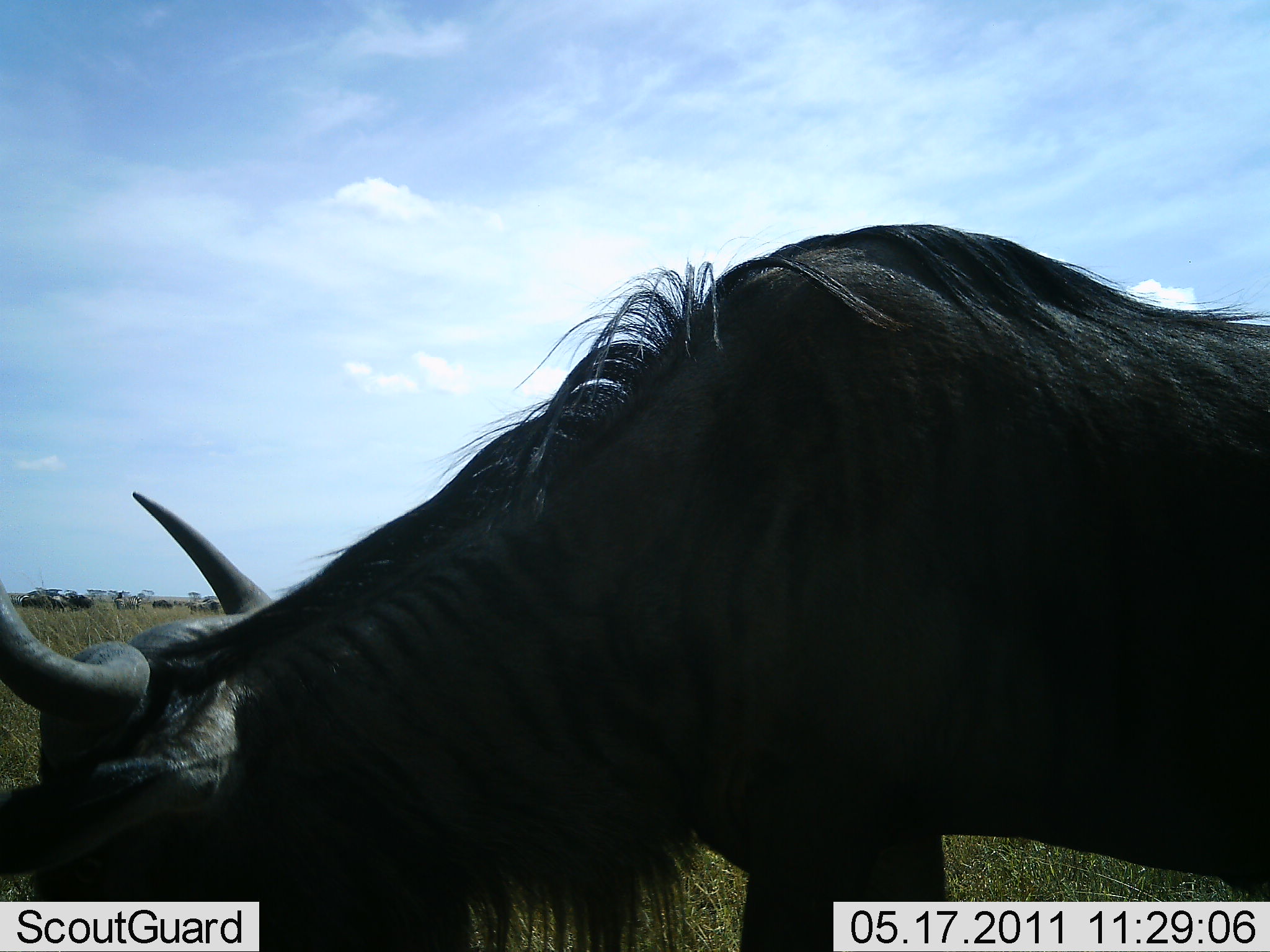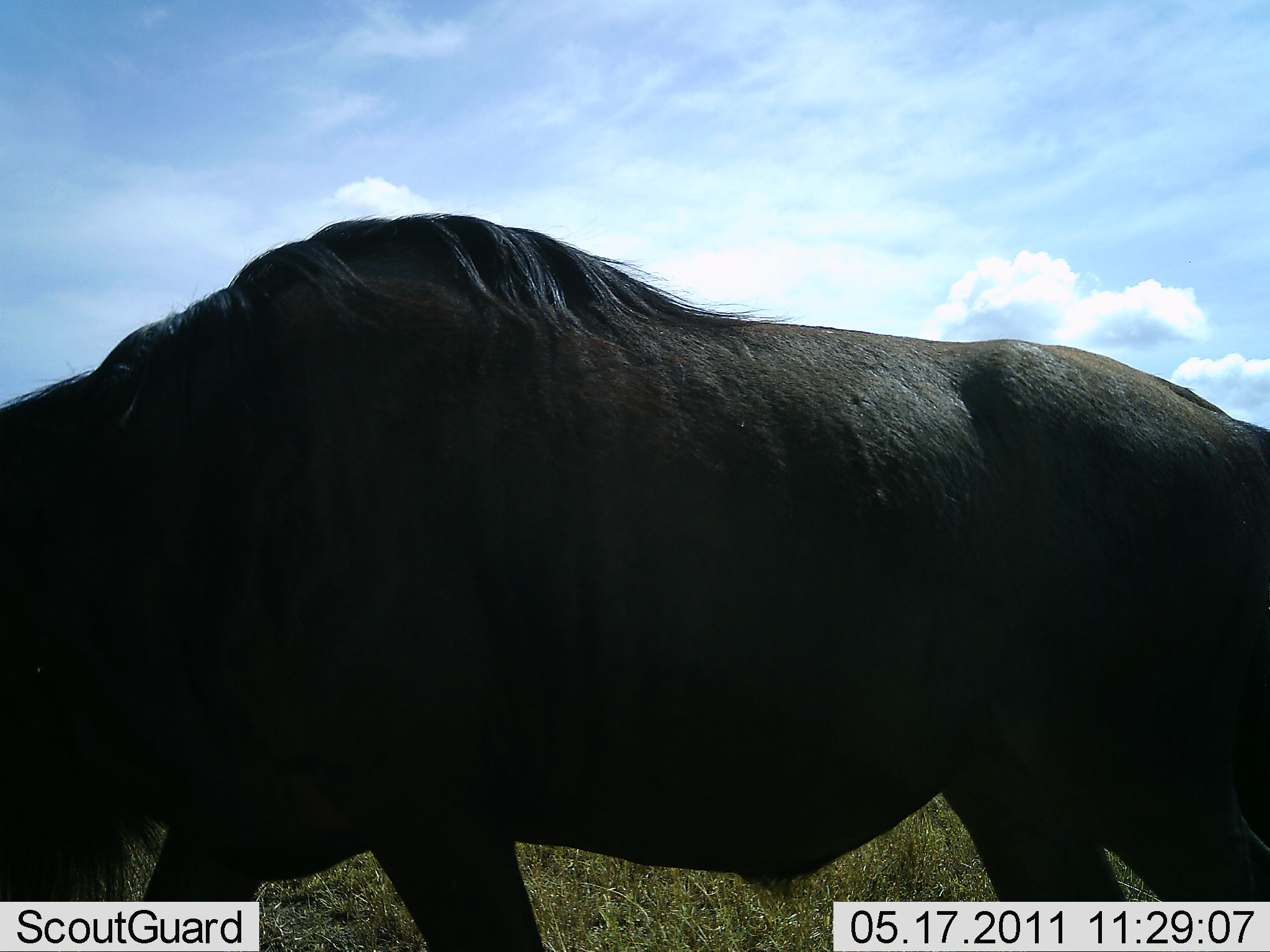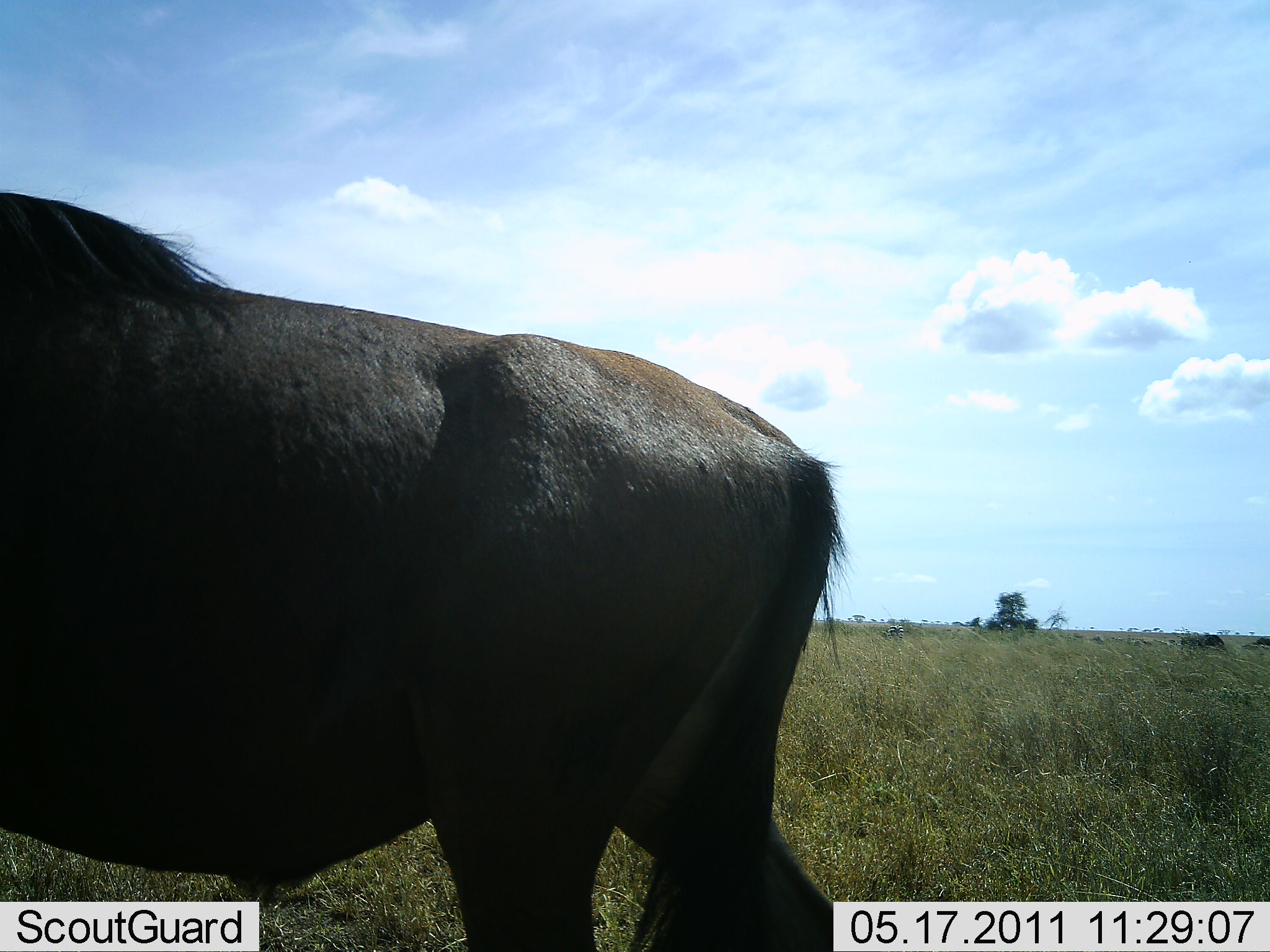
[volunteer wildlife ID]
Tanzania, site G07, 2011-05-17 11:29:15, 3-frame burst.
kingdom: Animalia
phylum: Chordata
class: Mammalia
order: Artiodactyla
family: Bovidae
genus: Connochaetes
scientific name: Connochaetes taurinus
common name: blue wildebeest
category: wildebeest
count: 1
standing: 18%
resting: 0%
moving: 64%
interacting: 0%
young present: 0%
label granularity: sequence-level